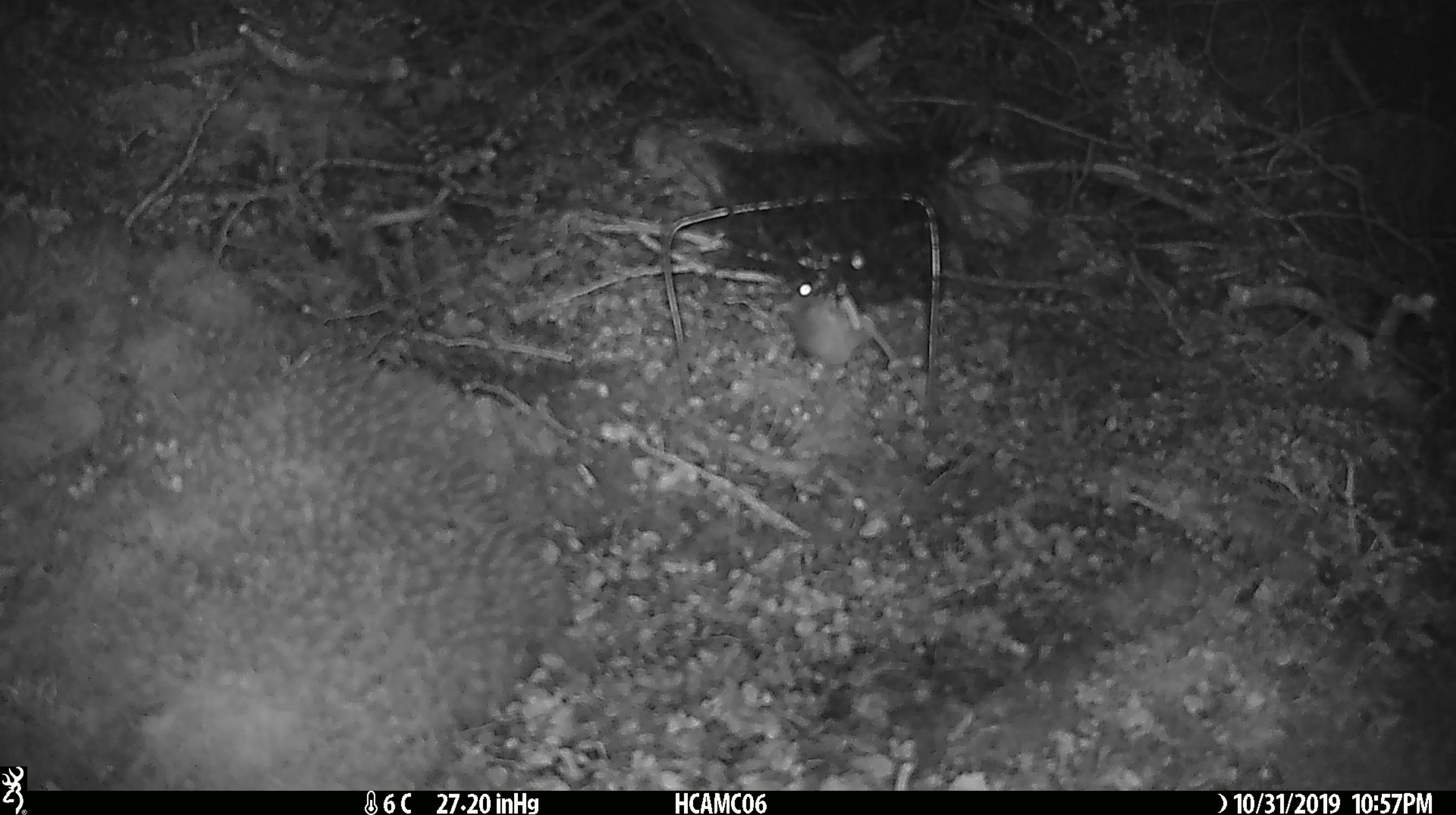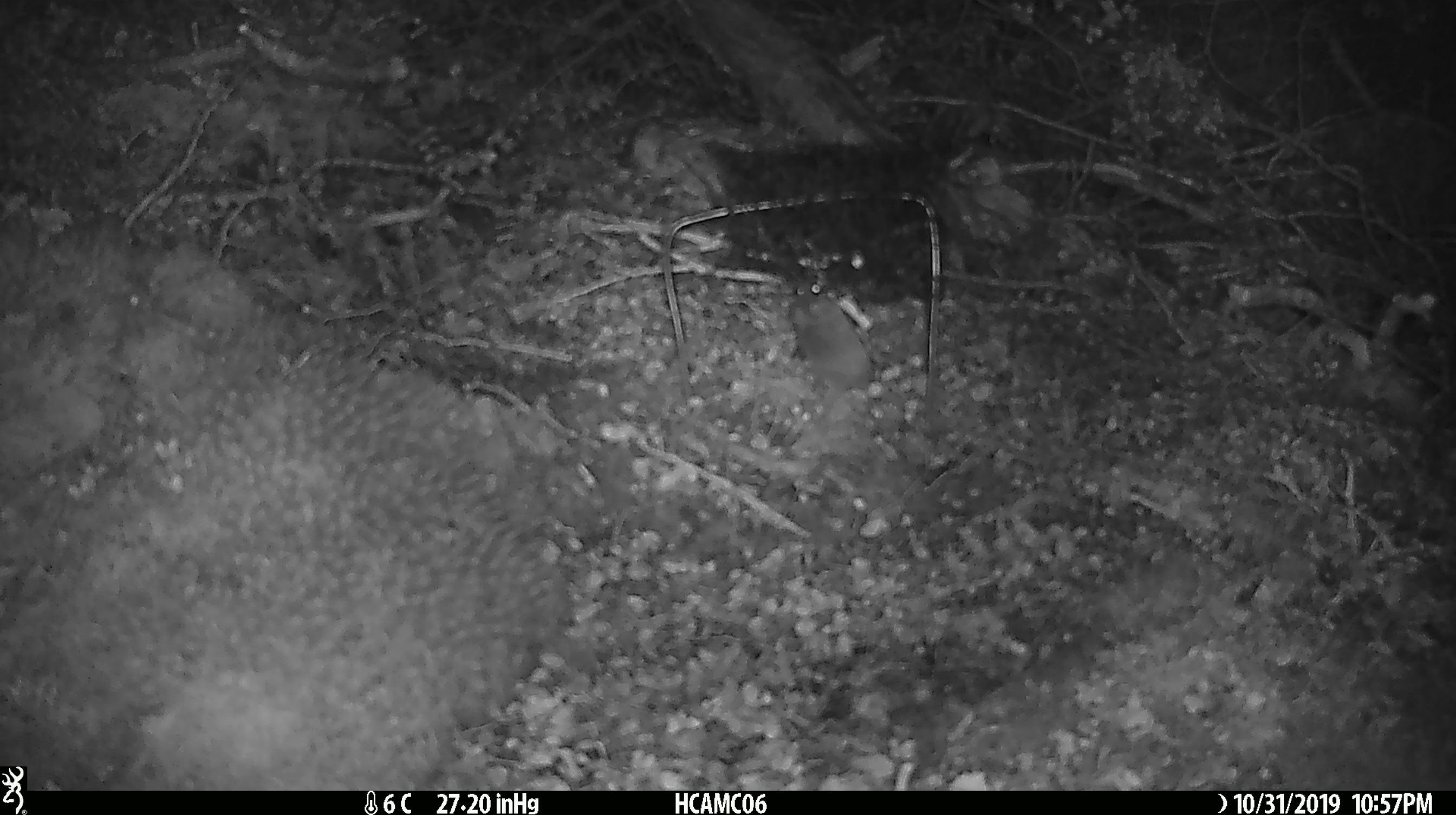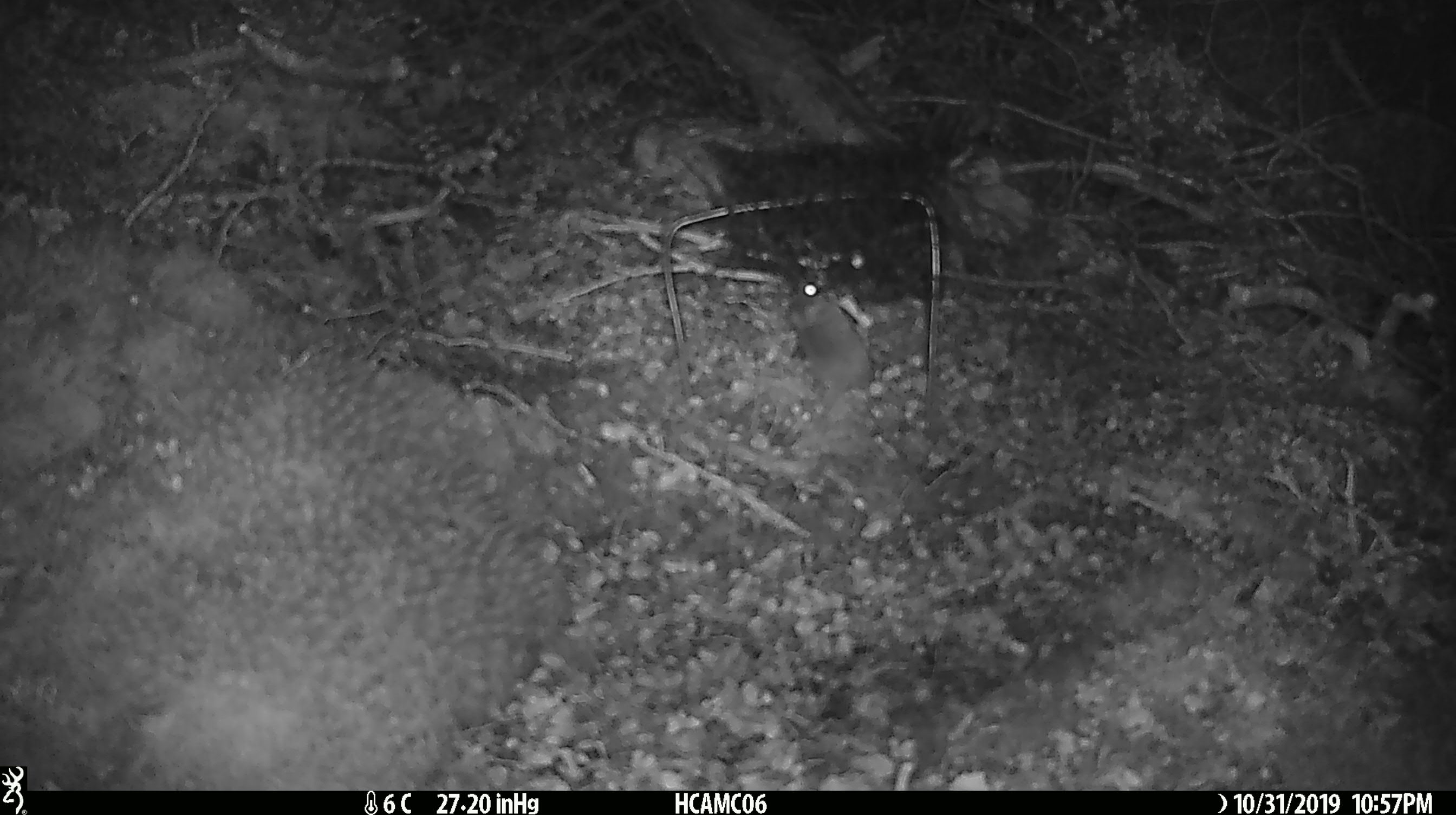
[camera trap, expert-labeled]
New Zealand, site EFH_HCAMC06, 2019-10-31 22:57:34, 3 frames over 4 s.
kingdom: Animalia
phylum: Chordata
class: Mammalia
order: Rodentia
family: Muridae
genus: Mus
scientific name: Mus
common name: mouse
Mouse (Mus).